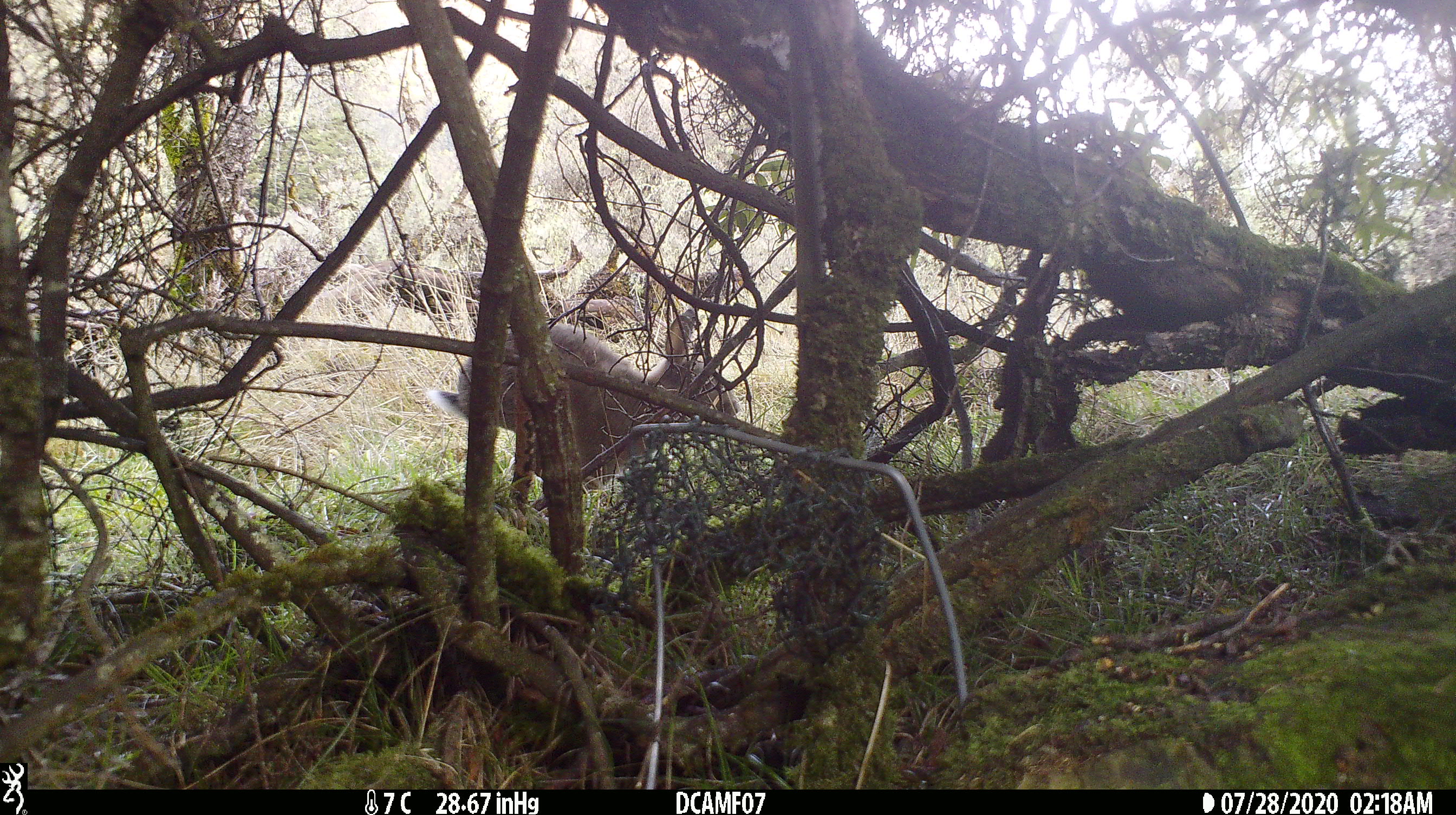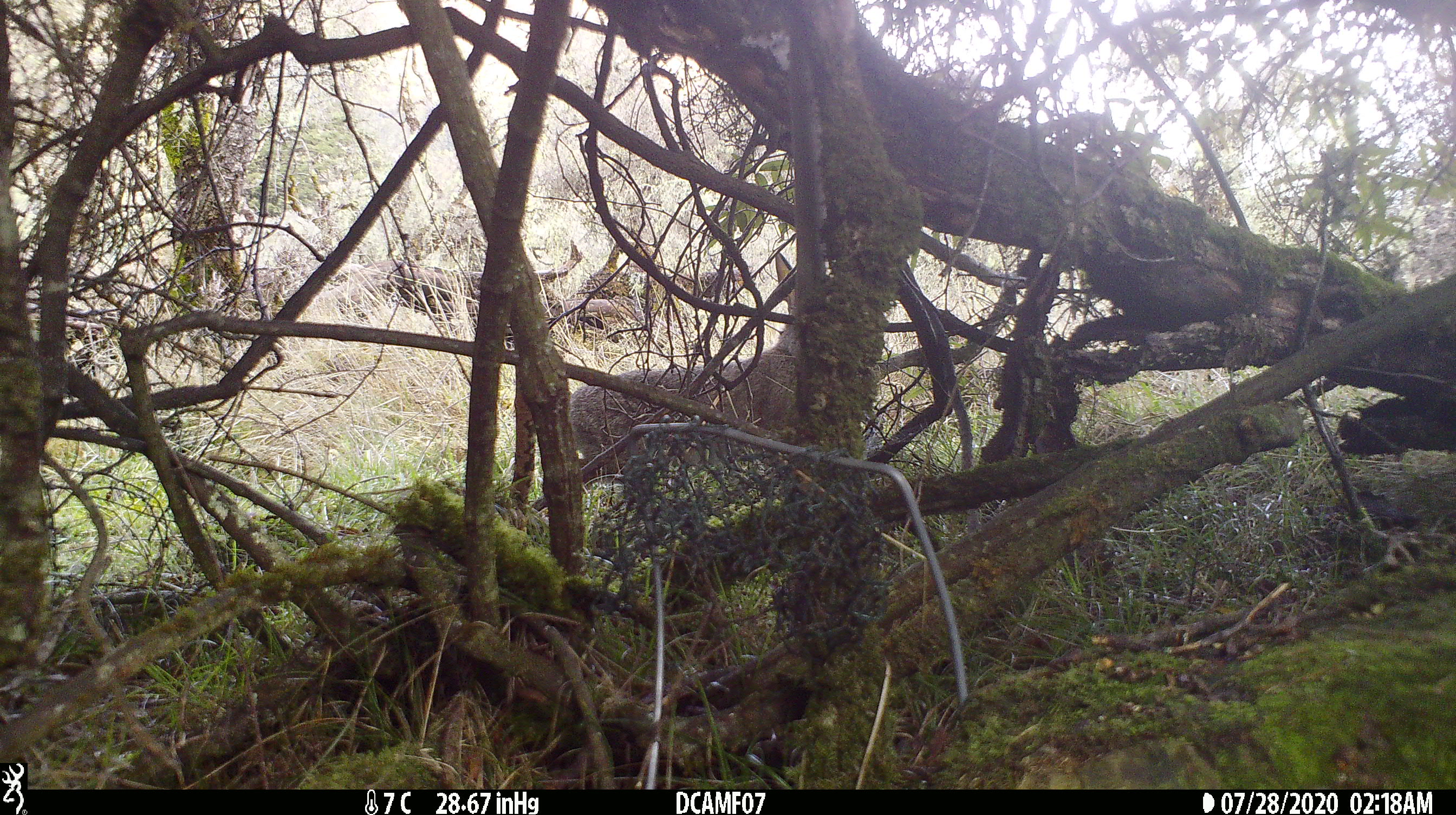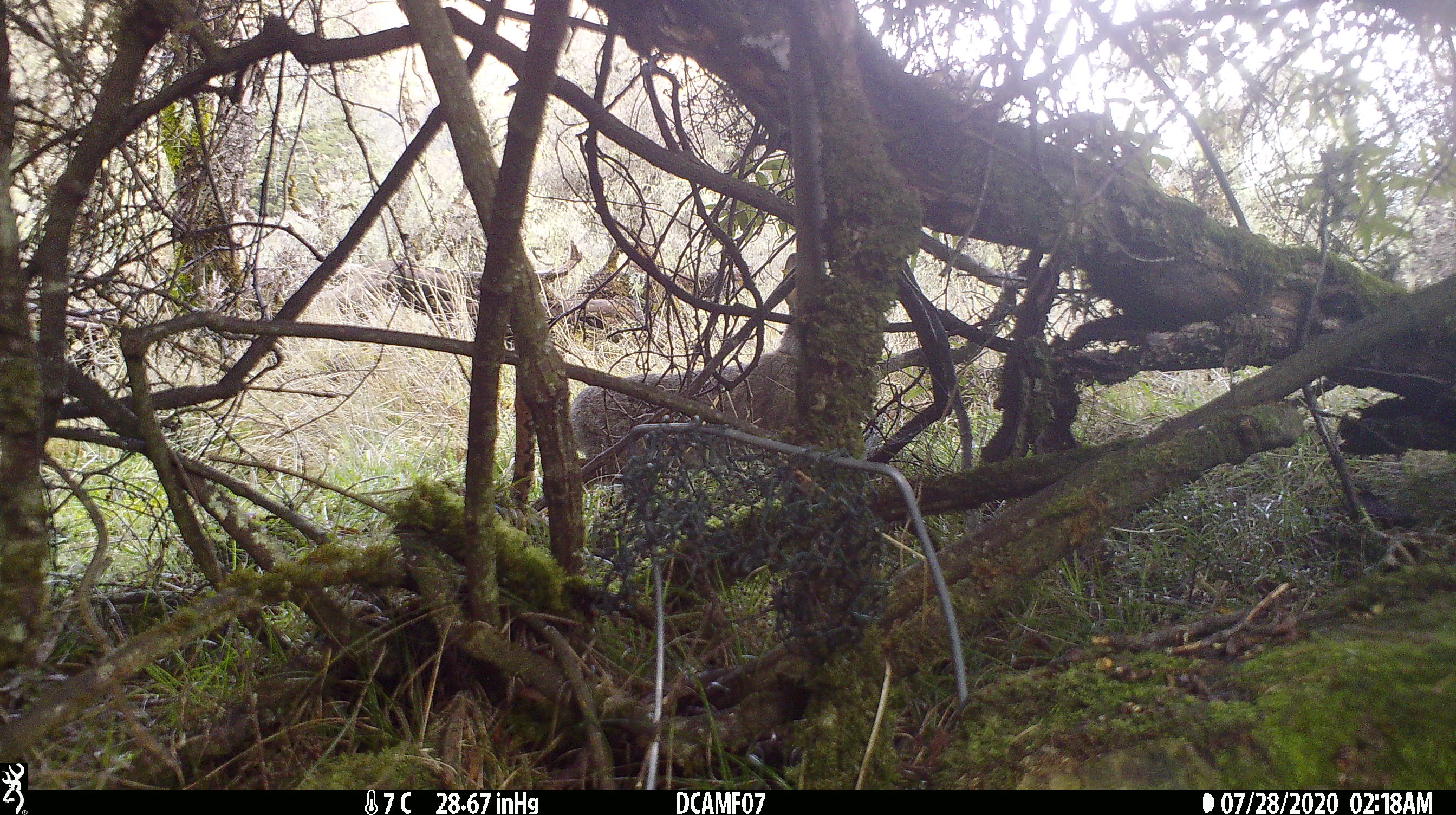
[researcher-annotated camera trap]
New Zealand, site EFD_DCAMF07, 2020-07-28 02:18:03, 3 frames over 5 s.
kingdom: Animalia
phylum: Chordata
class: Mammalia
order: Lagomorpha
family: Leporidae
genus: Oryctolagus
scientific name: Oryctolagus cuniculus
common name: european rabbit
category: rabbit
Rabbit (european rabbit) (Oryctolagus cuniculus).